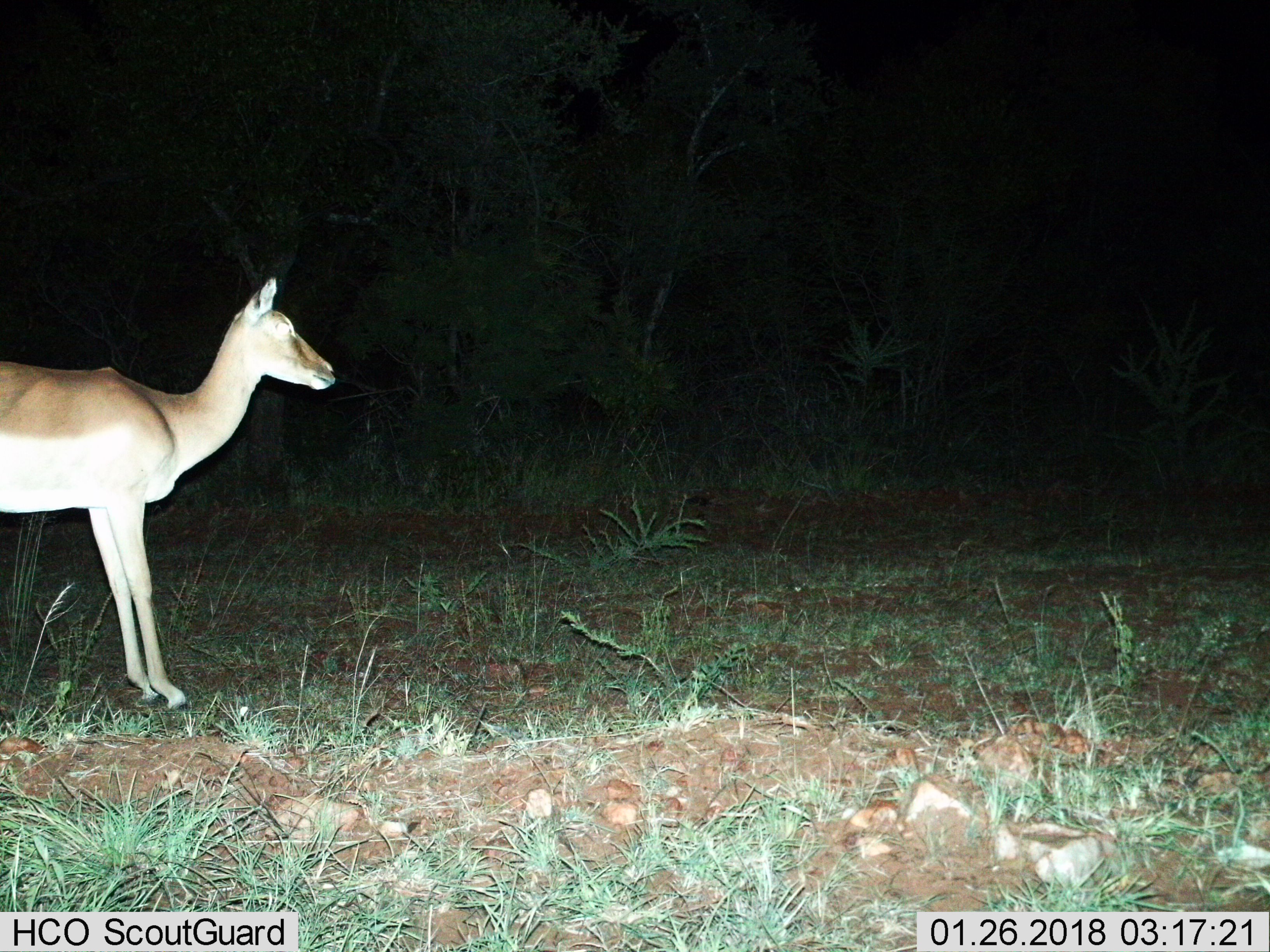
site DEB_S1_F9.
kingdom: Animalia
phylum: Chordata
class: Mammalia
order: Artiodactyla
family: Bovidae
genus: Aepyceros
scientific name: Aepyceros melampus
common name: impala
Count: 1.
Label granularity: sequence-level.